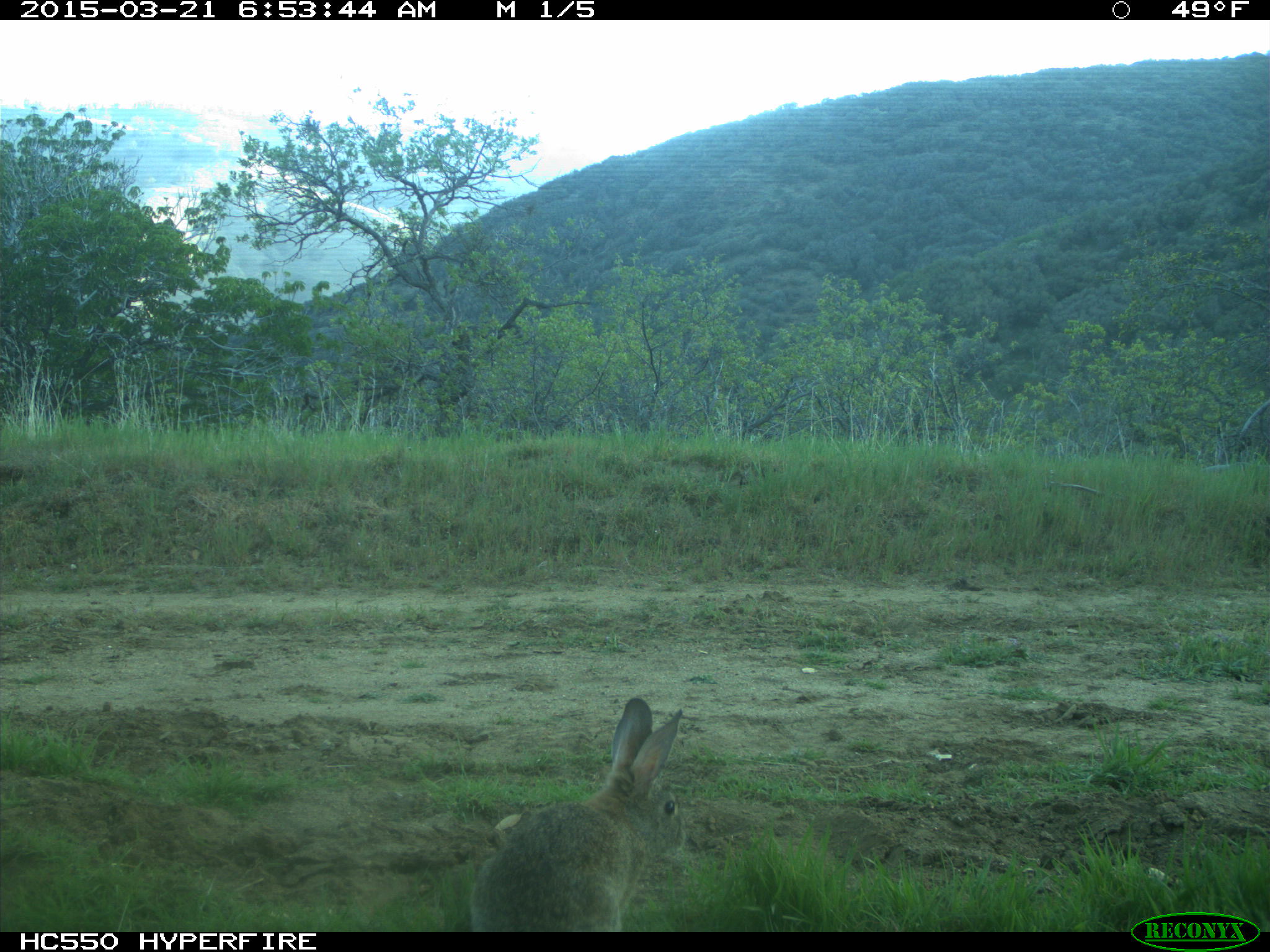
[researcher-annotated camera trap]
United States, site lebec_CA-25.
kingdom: Animalia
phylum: Chordata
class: Mammalia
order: Lagomorpha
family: Leporidae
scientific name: Leporidae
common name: rabbits and hares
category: unidentified rabbit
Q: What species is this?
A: Unidentified rabbit (rabbits and hares) (Leporidae).